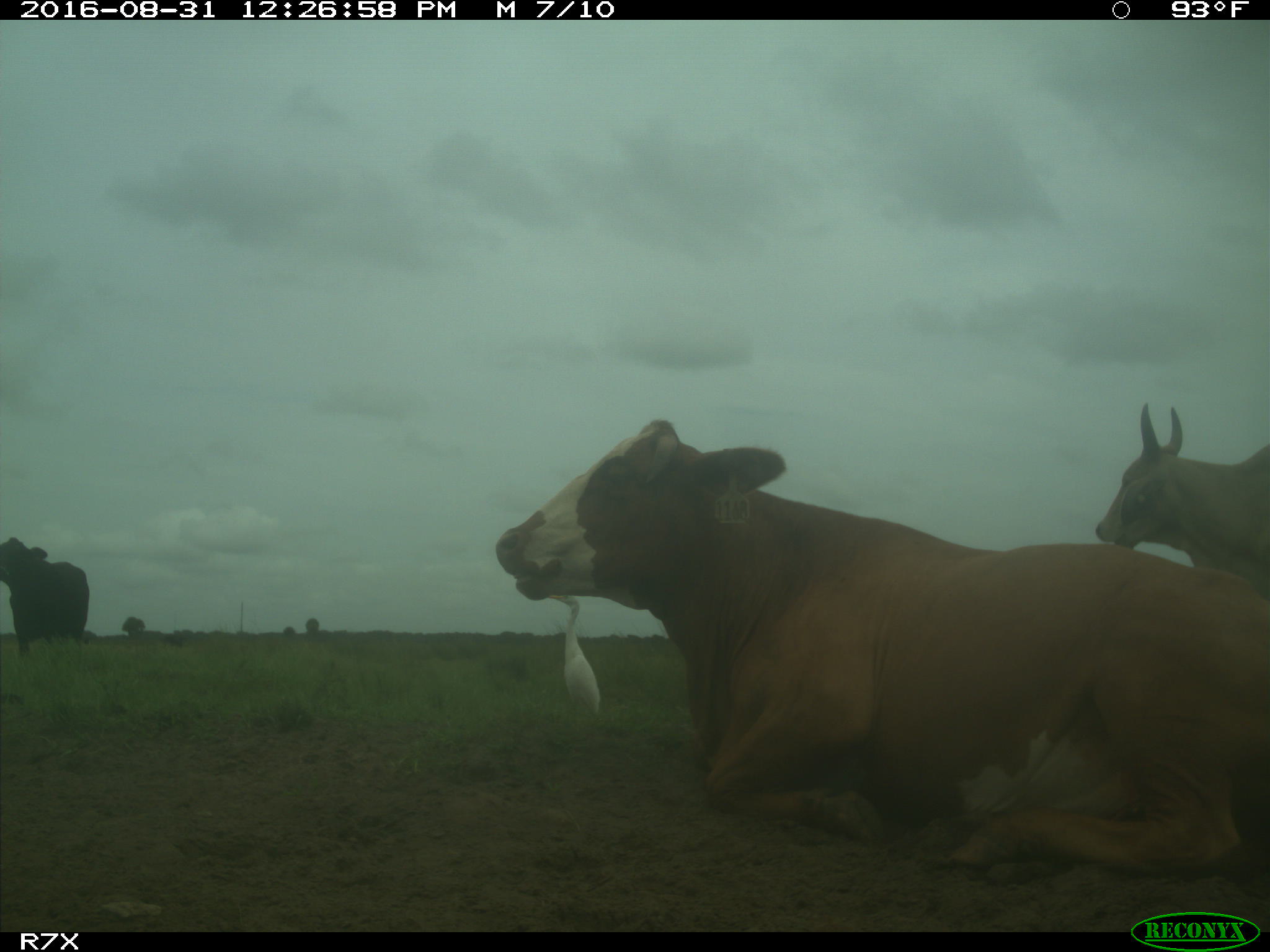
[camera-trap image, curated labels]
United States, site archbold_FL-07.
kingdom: Animalia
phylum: Chordata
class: Mammalia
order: Artiodactyla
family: Bovidae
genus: Bos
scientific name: Bos taurus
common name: domestic cow